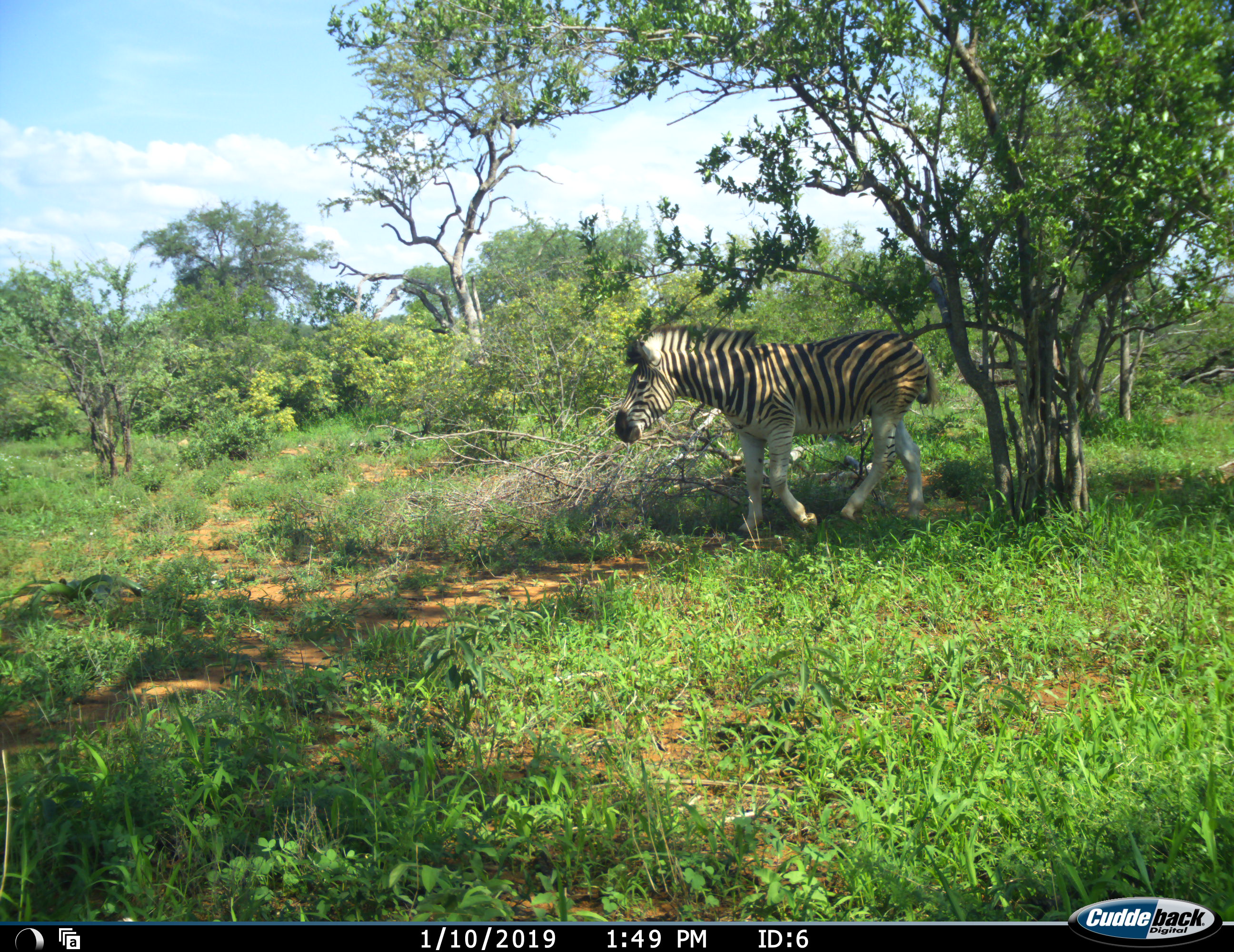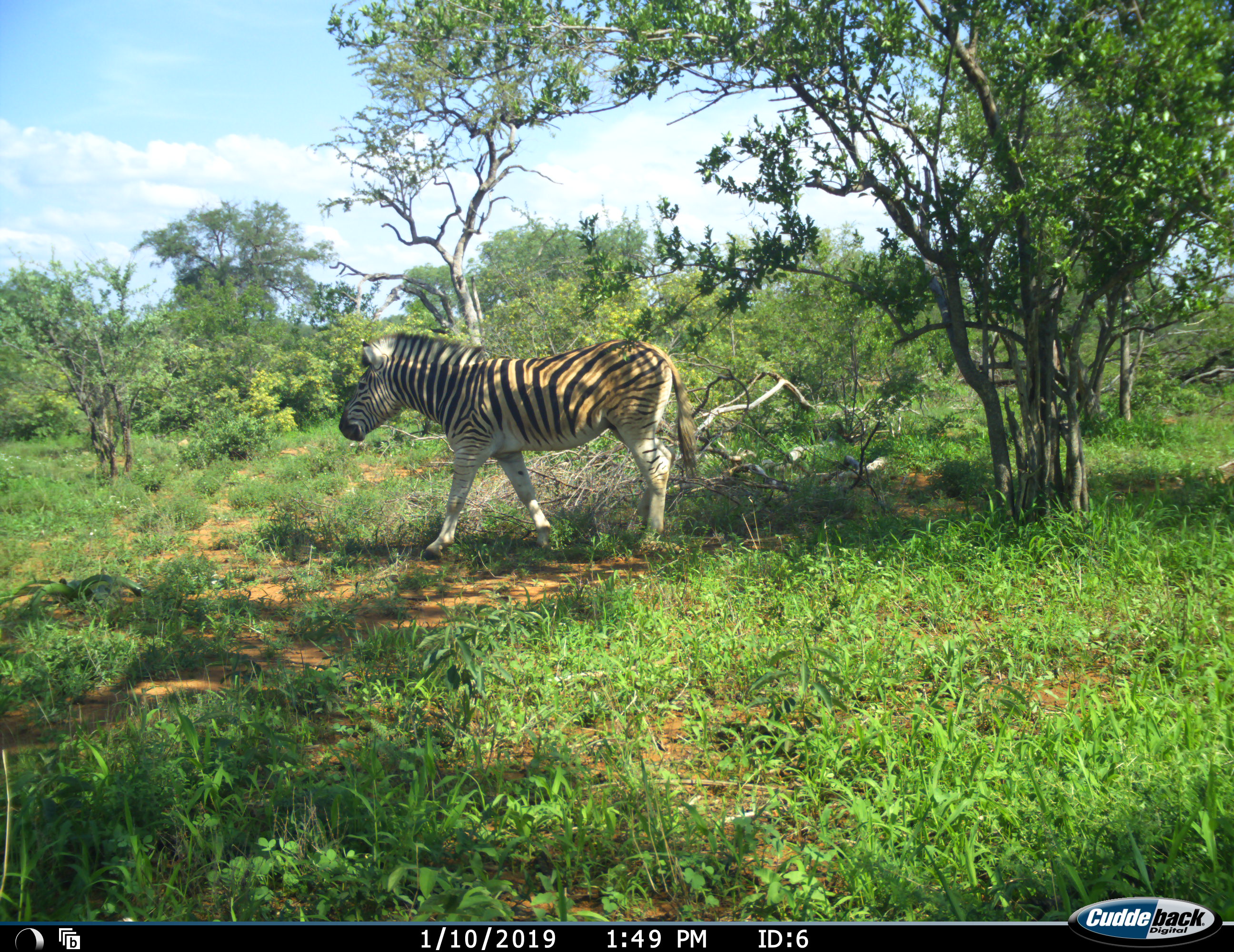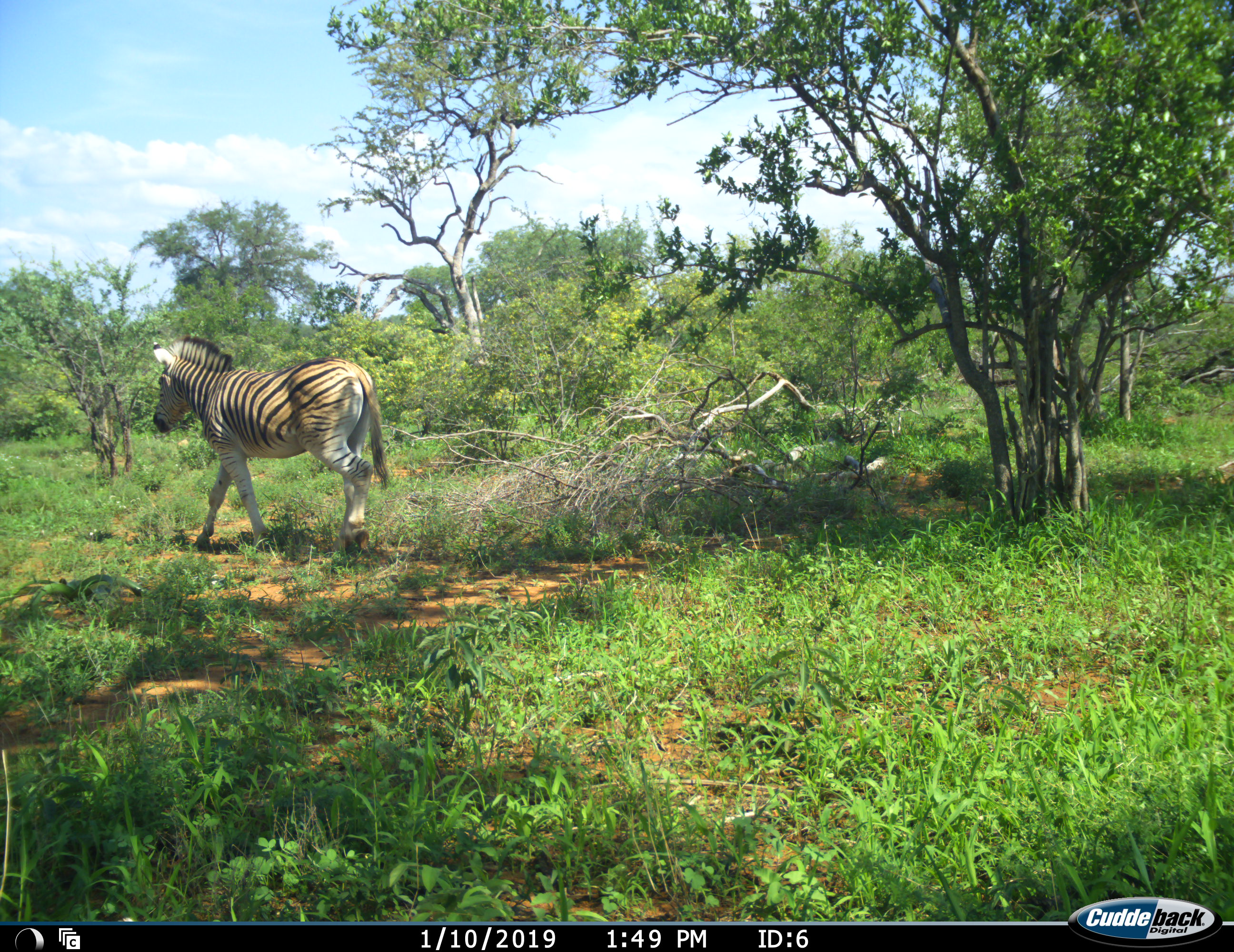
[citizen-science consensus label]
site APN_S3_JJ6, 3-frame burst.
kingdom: Animalia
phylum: Chordata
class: Mammalia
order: Perissodactyla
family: Equidae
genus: Equus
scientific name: Equus quagga burchellii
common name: burchell's zebra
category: zebraburchells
Zebraburchells (burchell's zebra) (Equus quagga burchellii), count 1. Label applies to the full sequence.